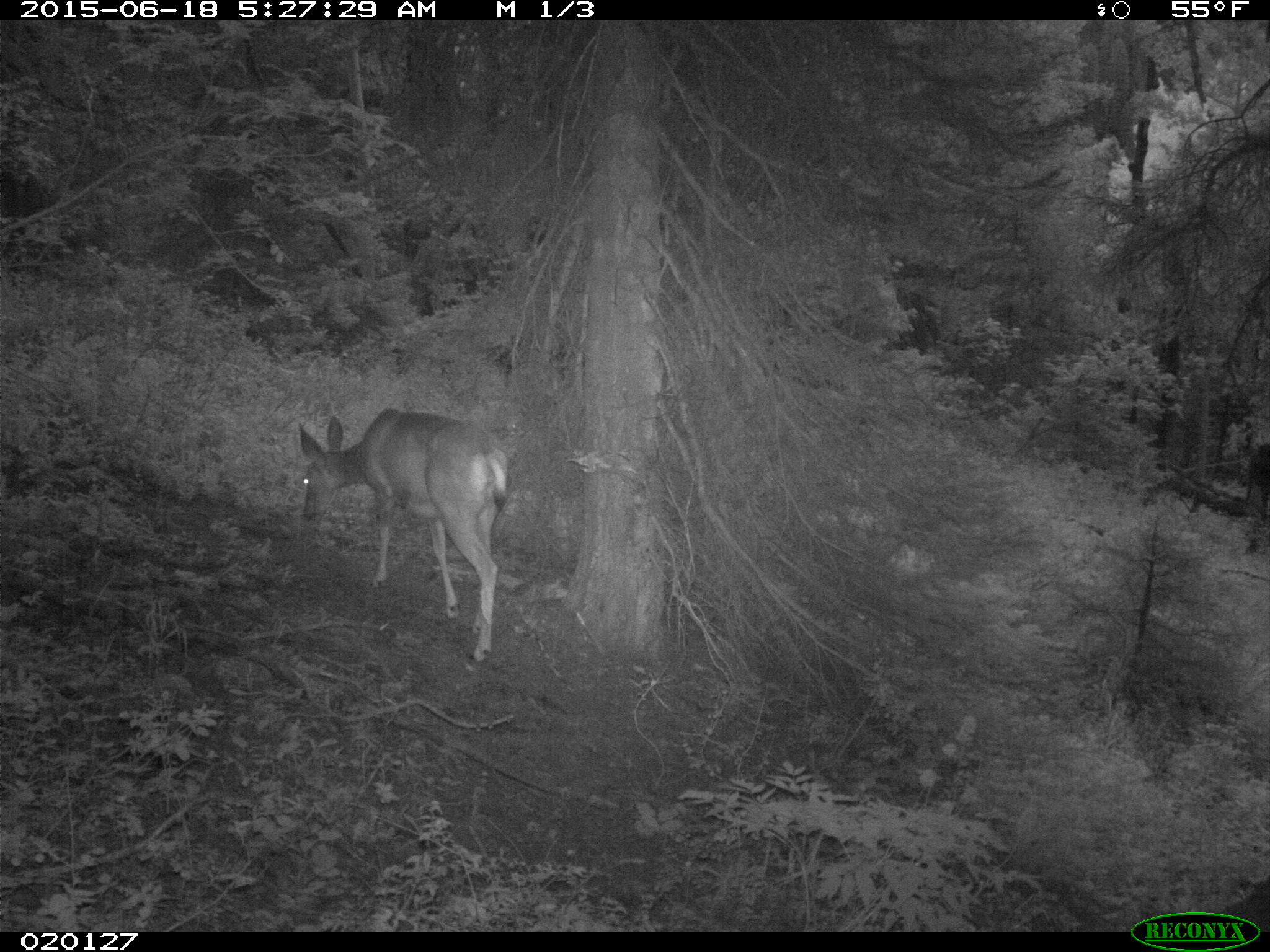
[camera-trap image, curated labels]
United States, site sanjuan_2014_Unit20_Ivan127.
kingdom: Animalia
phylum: Chordata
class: Mammalia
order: Artiodactyla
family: Cervidae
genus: Odocoileus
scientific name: Odocoileus hemionus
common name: mule deer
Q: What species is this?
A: Odocoileus hemionus (mule deer).